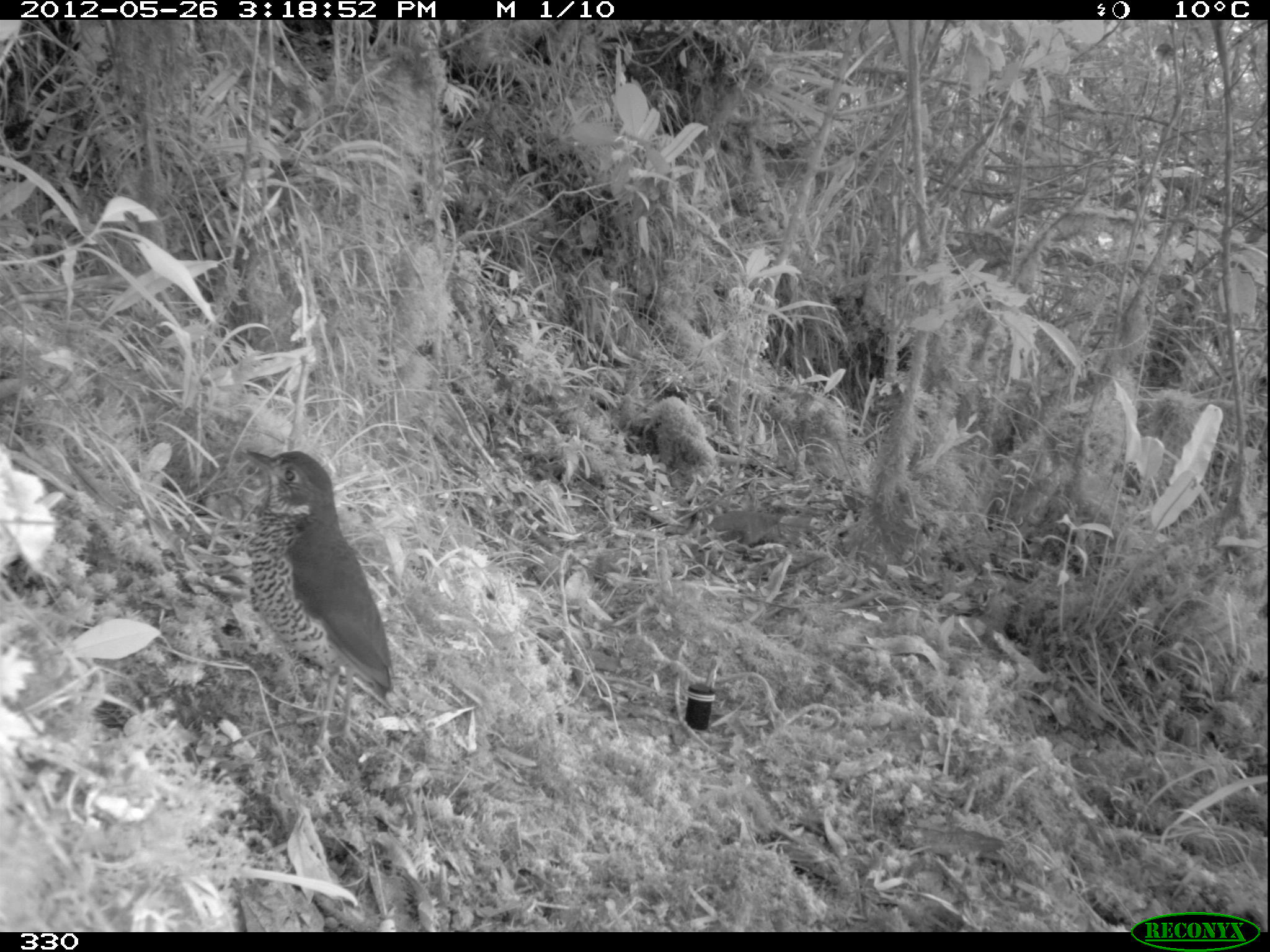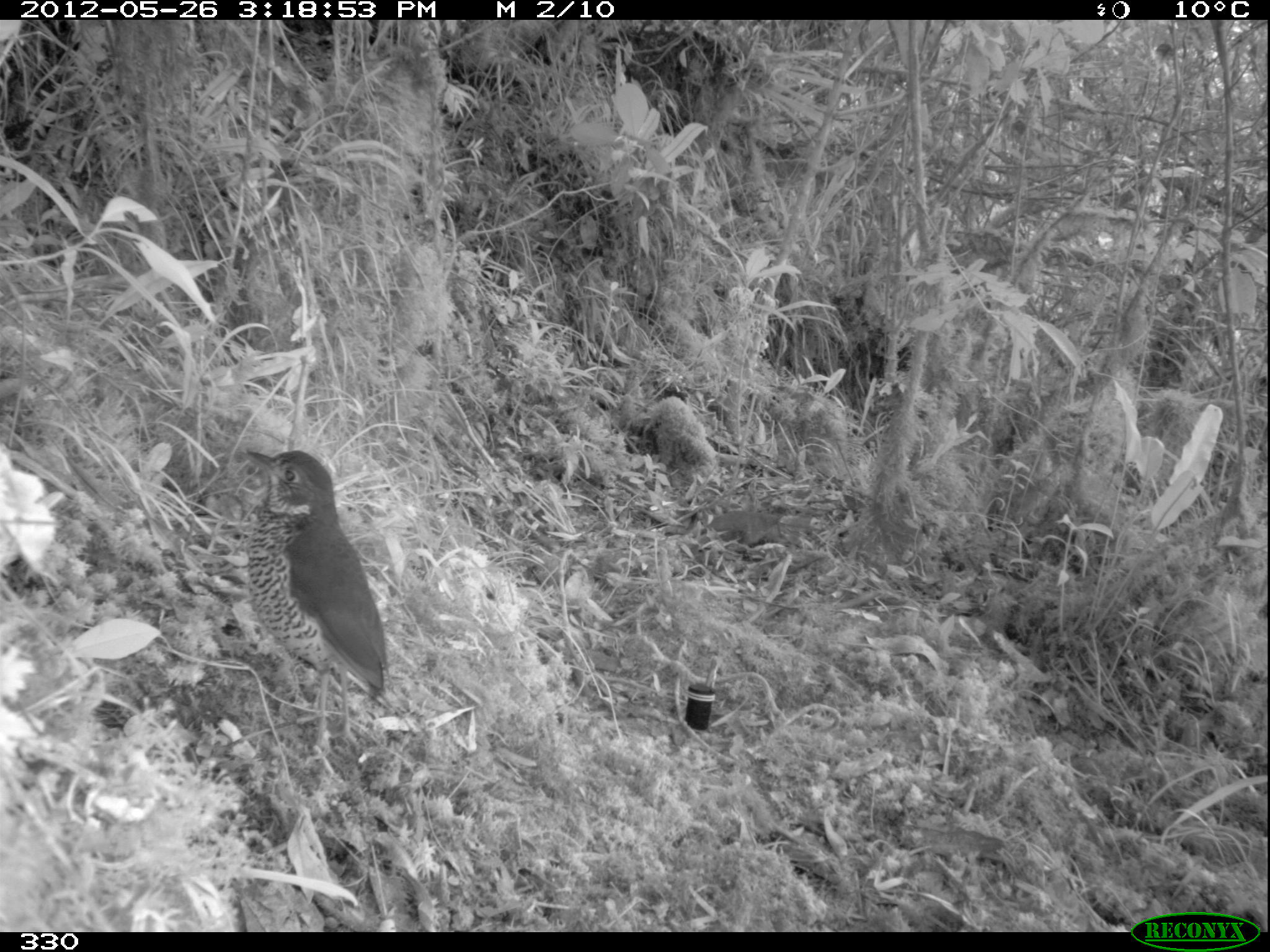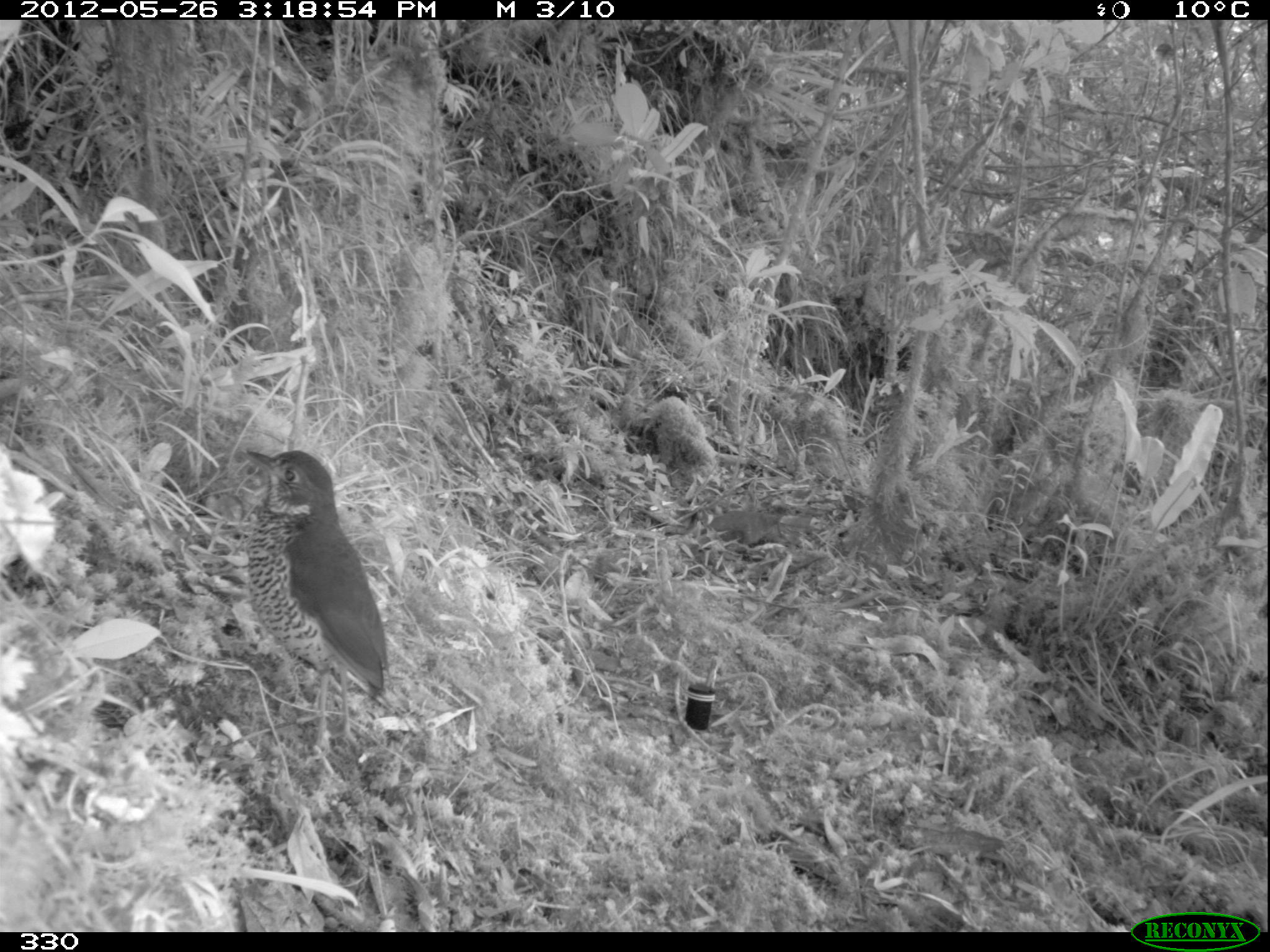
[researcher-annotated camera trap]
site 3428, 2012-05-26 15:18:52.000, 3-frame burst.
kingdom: Animalia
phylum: Chordata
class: Aves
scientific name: Aves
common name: bird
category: unknown bird